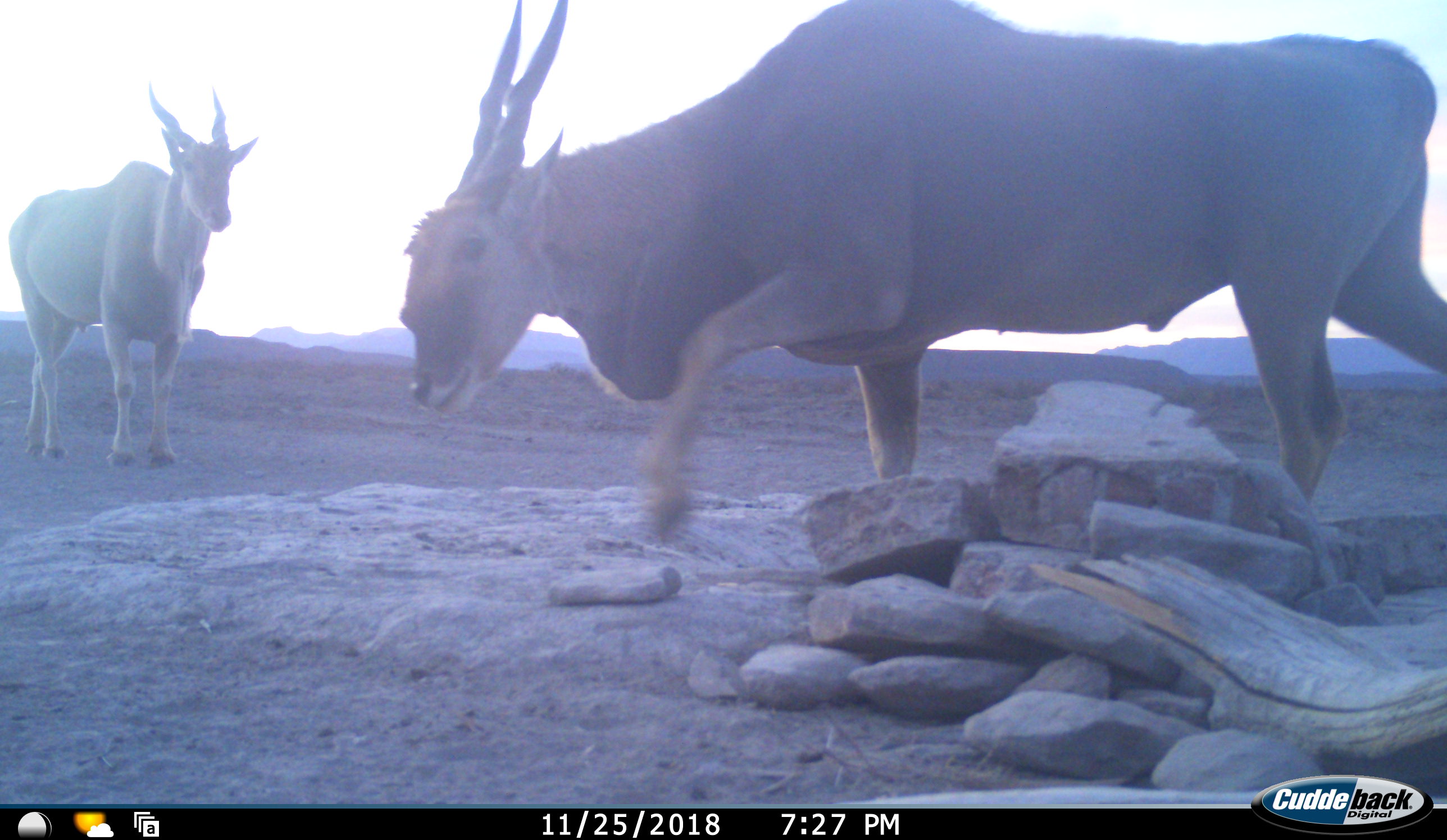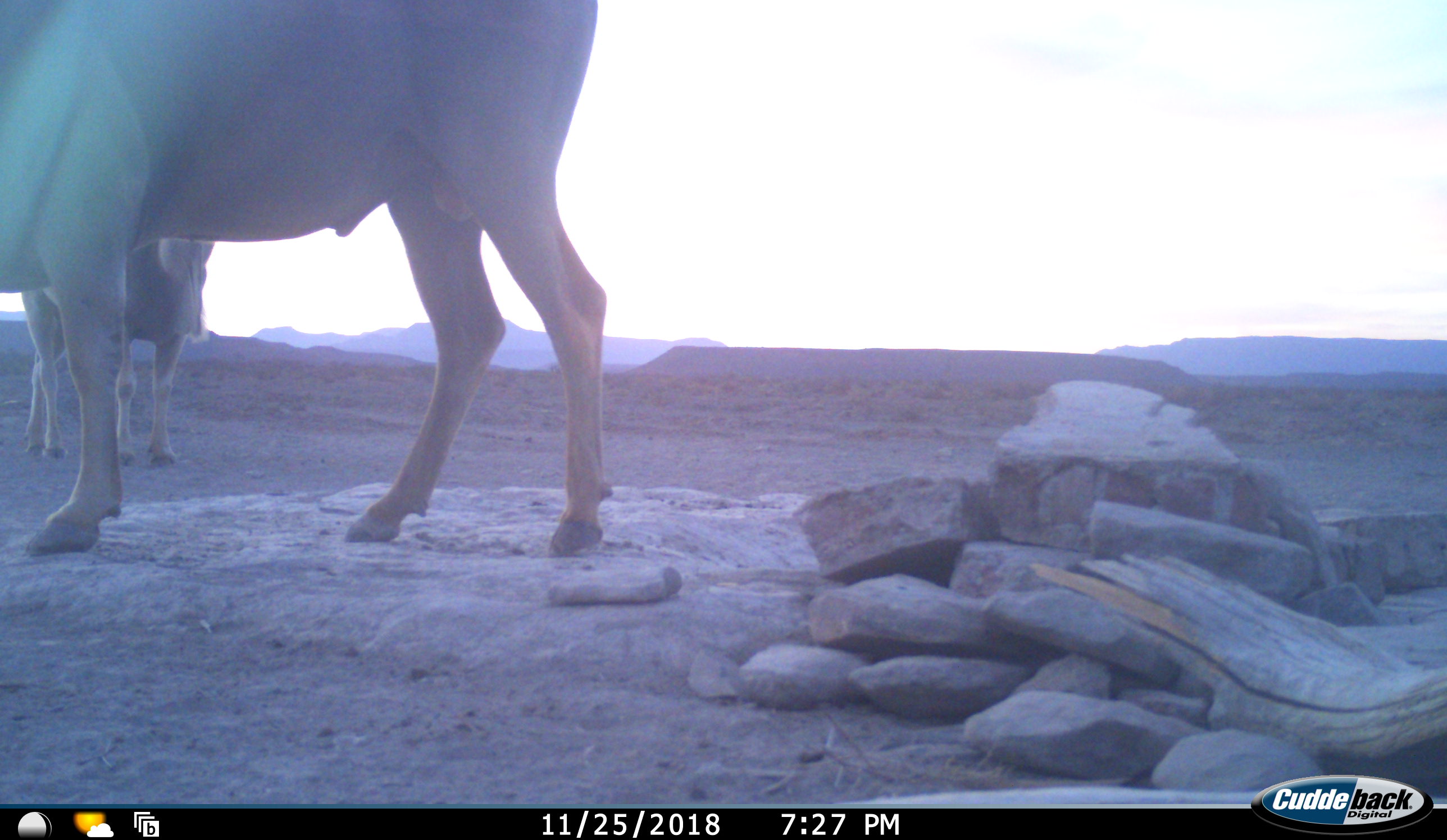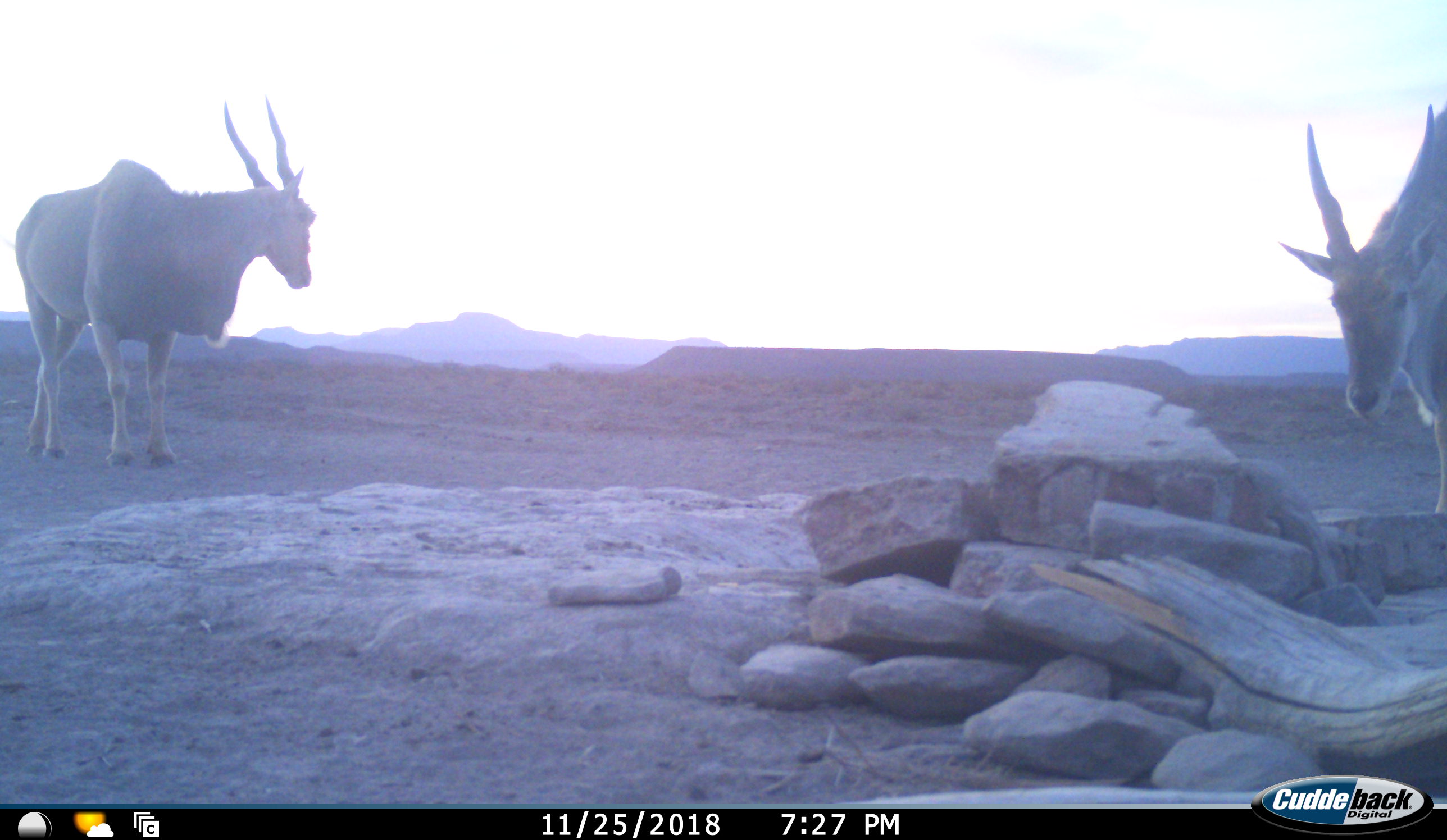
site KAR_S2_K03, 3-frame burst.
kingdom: Animalia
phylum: Chordata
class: Mammalia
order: Artiodactyla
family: Bovidae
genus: Tragelaphus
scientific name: Tragelaphus oryx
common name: eland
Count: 2.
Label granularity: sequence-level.